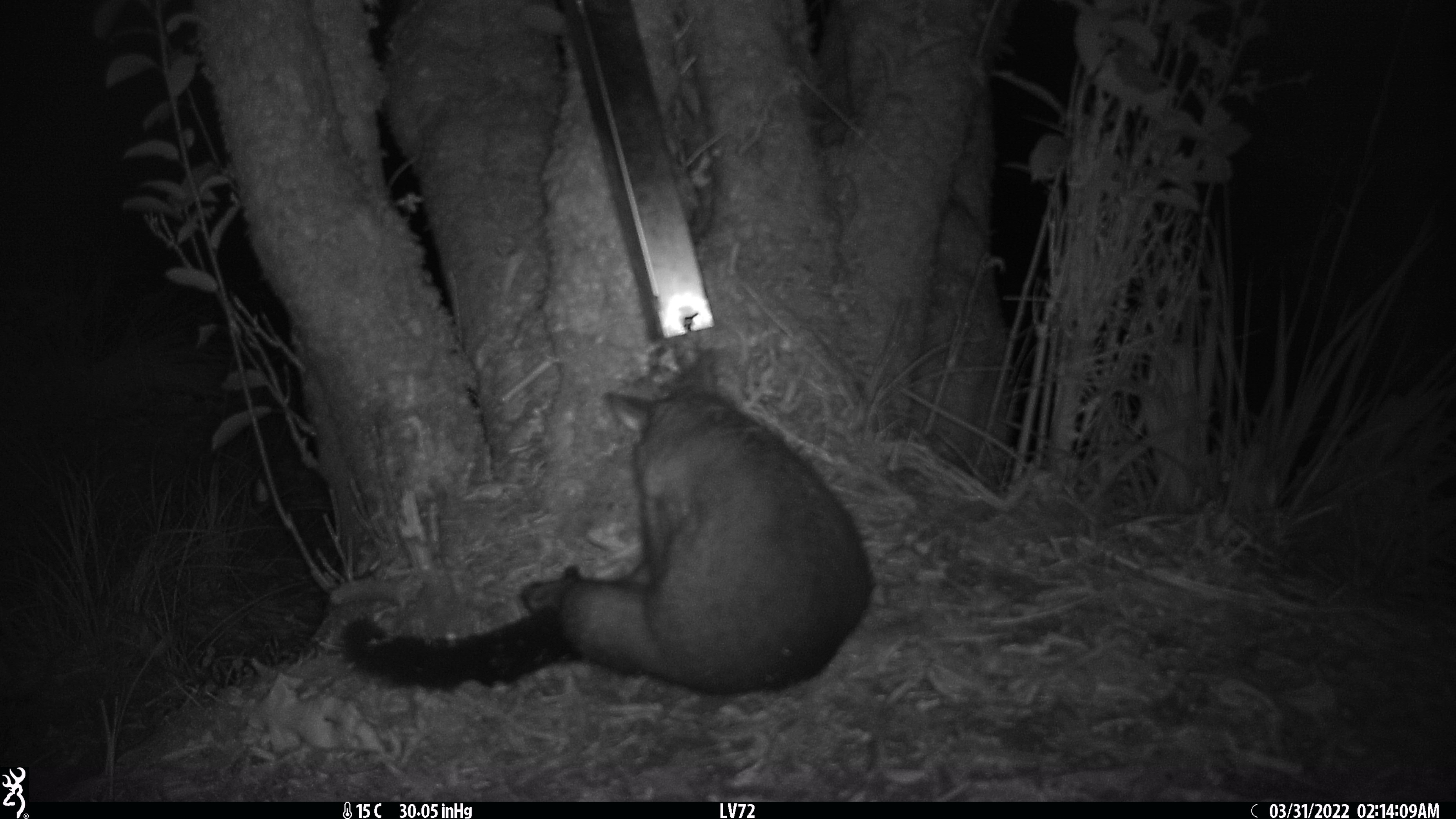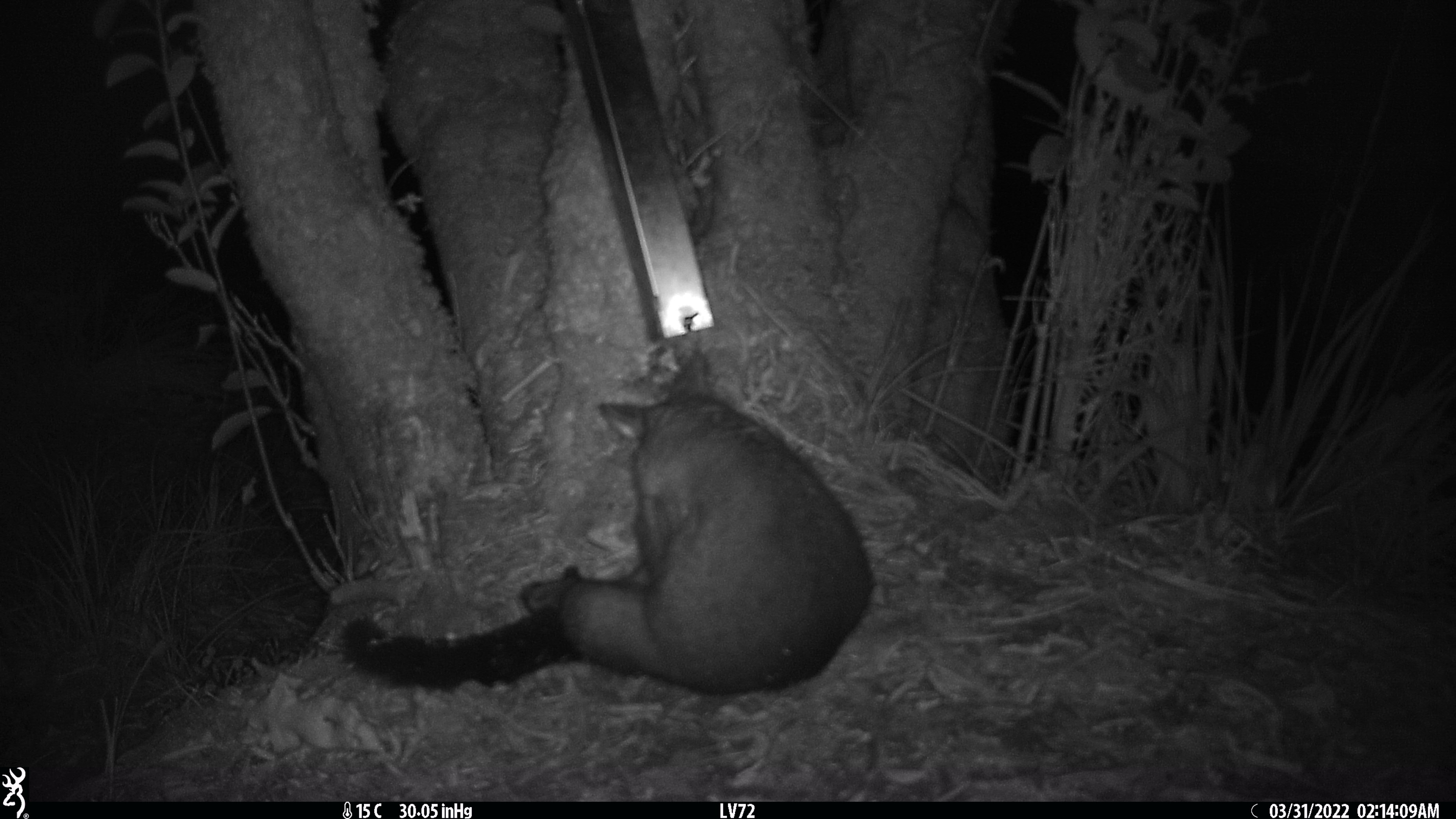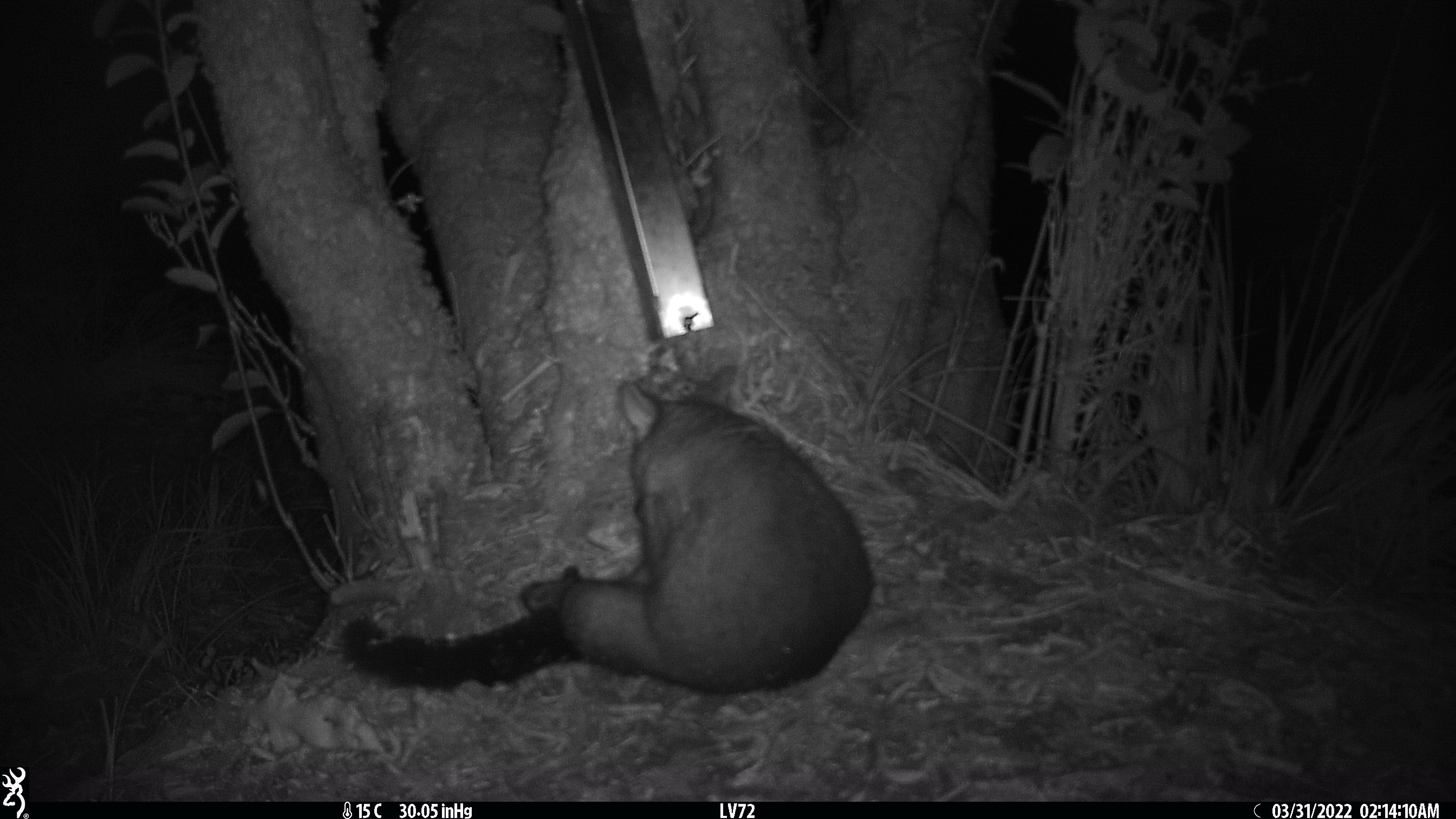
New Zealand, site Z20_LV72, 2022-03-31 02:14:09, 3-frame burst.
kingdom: Animalia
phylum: Chordata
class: Mammalia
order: Diprotodontia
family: Phalangeridae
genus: Trichosurus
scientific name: Trichosurus vulpecula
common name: common brushtail possum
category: possum